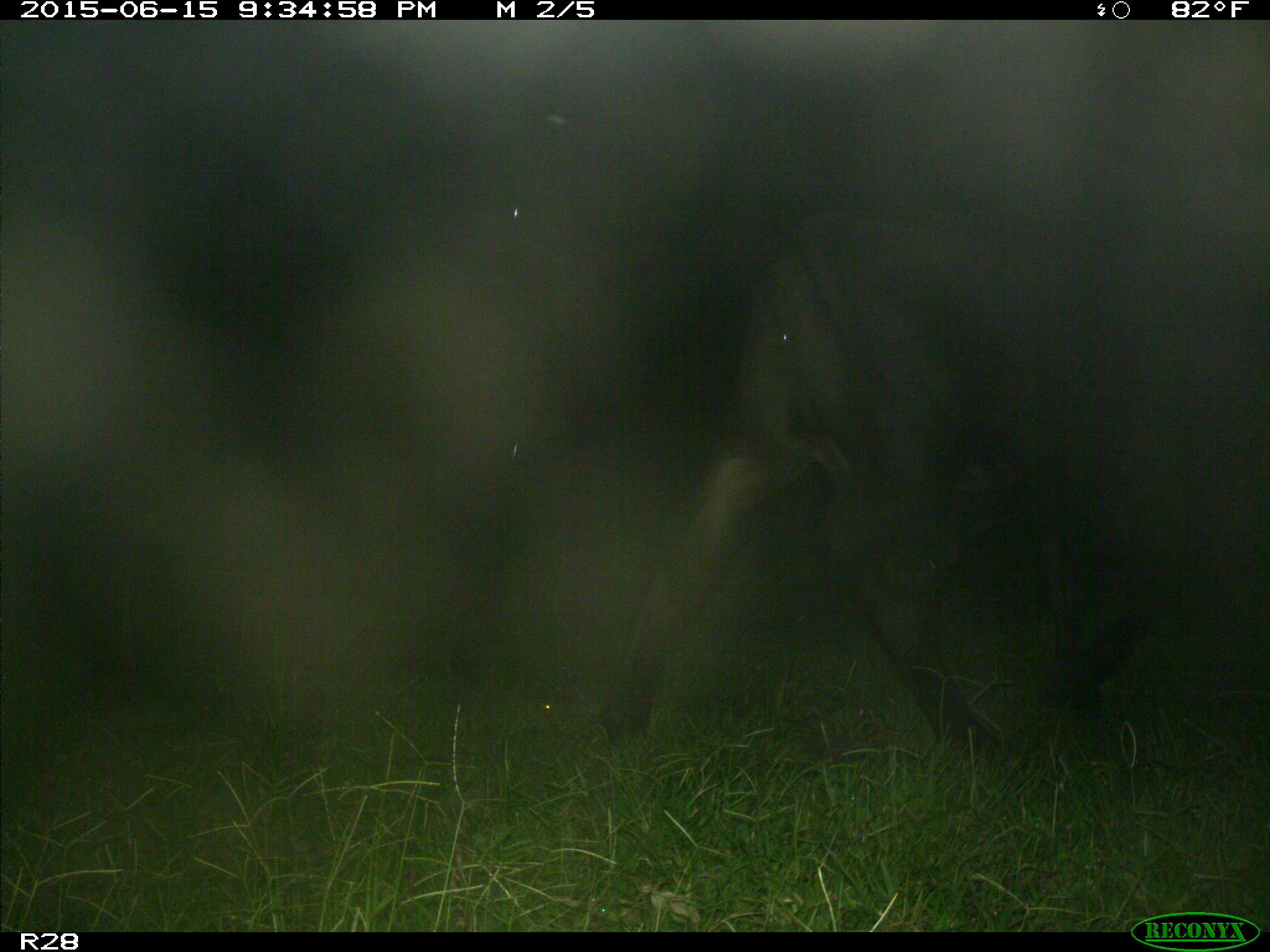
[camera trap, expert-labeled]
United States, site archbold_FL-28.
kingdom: Animalia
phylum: Chordata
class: Mammalia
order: Artiodactyla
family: Bovidae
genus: Bos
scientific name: Bos taurus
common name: domestic cow